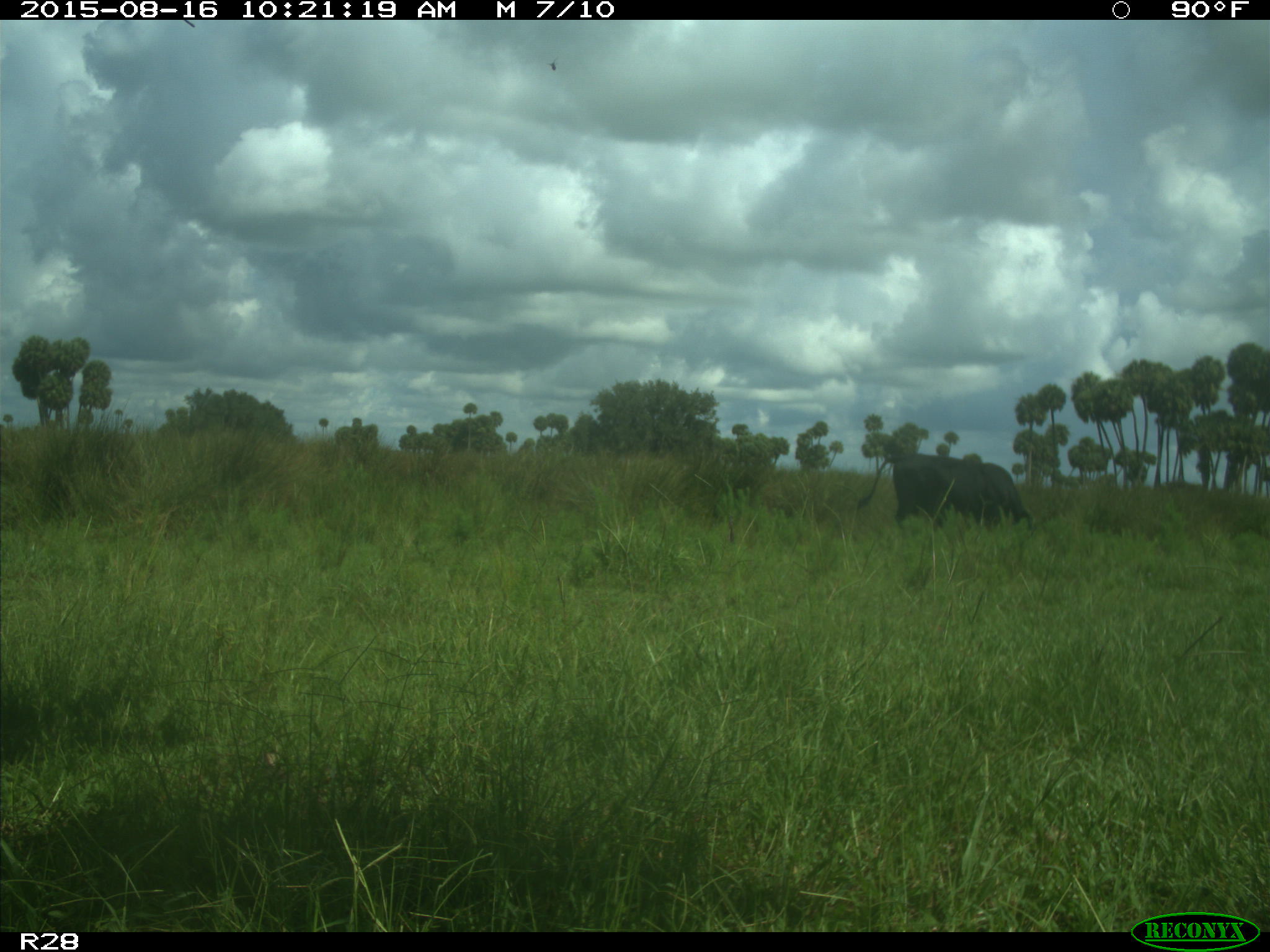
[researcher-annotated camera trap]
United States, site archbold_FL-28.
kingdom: Animalia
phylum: Chordata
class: Mammalia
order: Artiodactyla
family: Bovidae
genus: Bos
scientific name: Bos taurus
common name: domestic cow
Bos taurus (domestic cow).